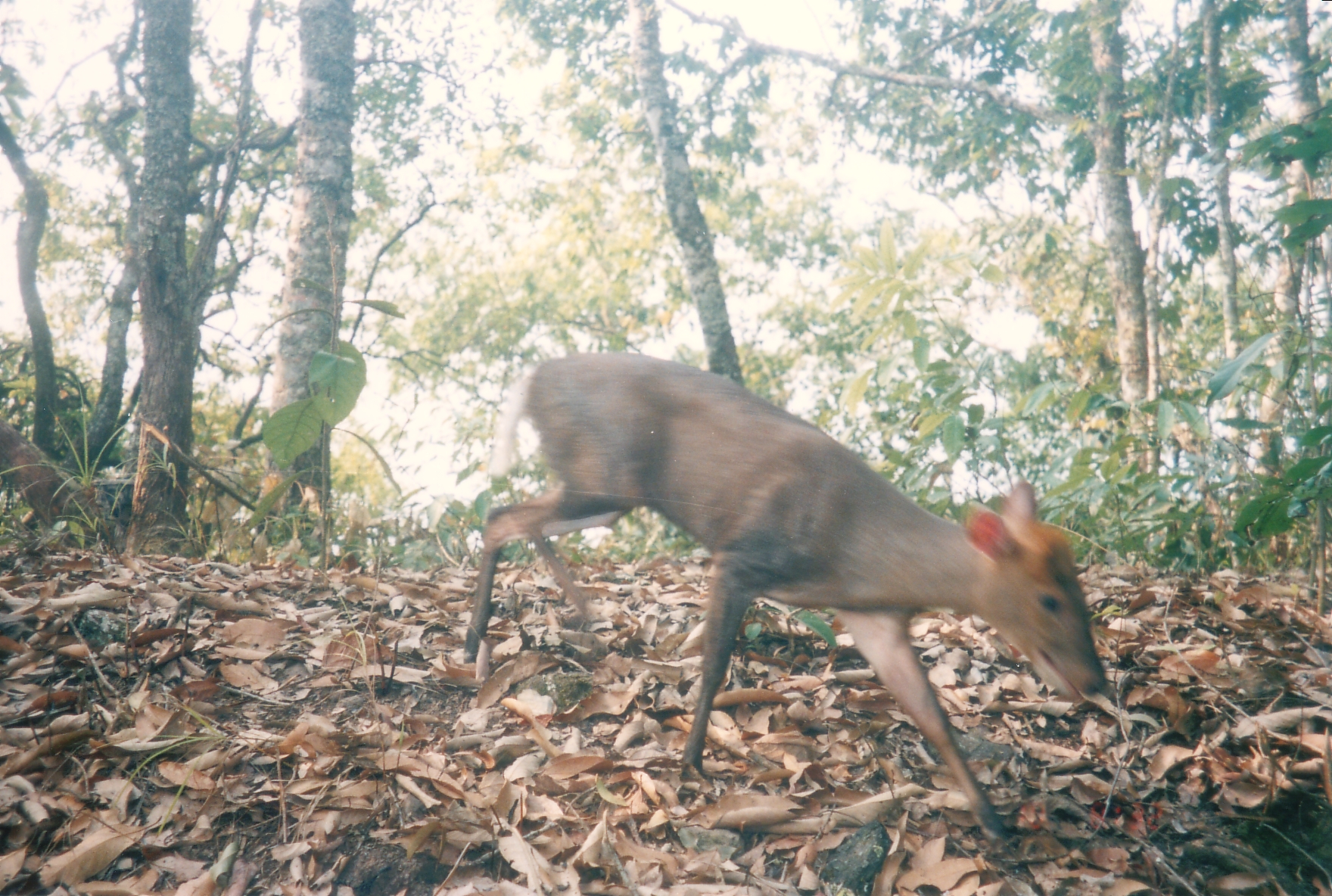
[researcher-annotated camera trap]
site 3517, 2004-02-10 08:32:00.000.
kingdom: Animalia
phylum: Chordata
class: Mammalia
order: Artiodactyla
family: Cervidae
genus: Muntiacus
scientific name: Muntiacus rooseveltorum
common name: roosevelts' muntjac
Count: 1.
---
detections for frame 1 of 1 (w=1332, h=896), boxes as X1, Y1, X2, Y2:
muntiacus rooseveltorum: 459, 350, 1104, 854